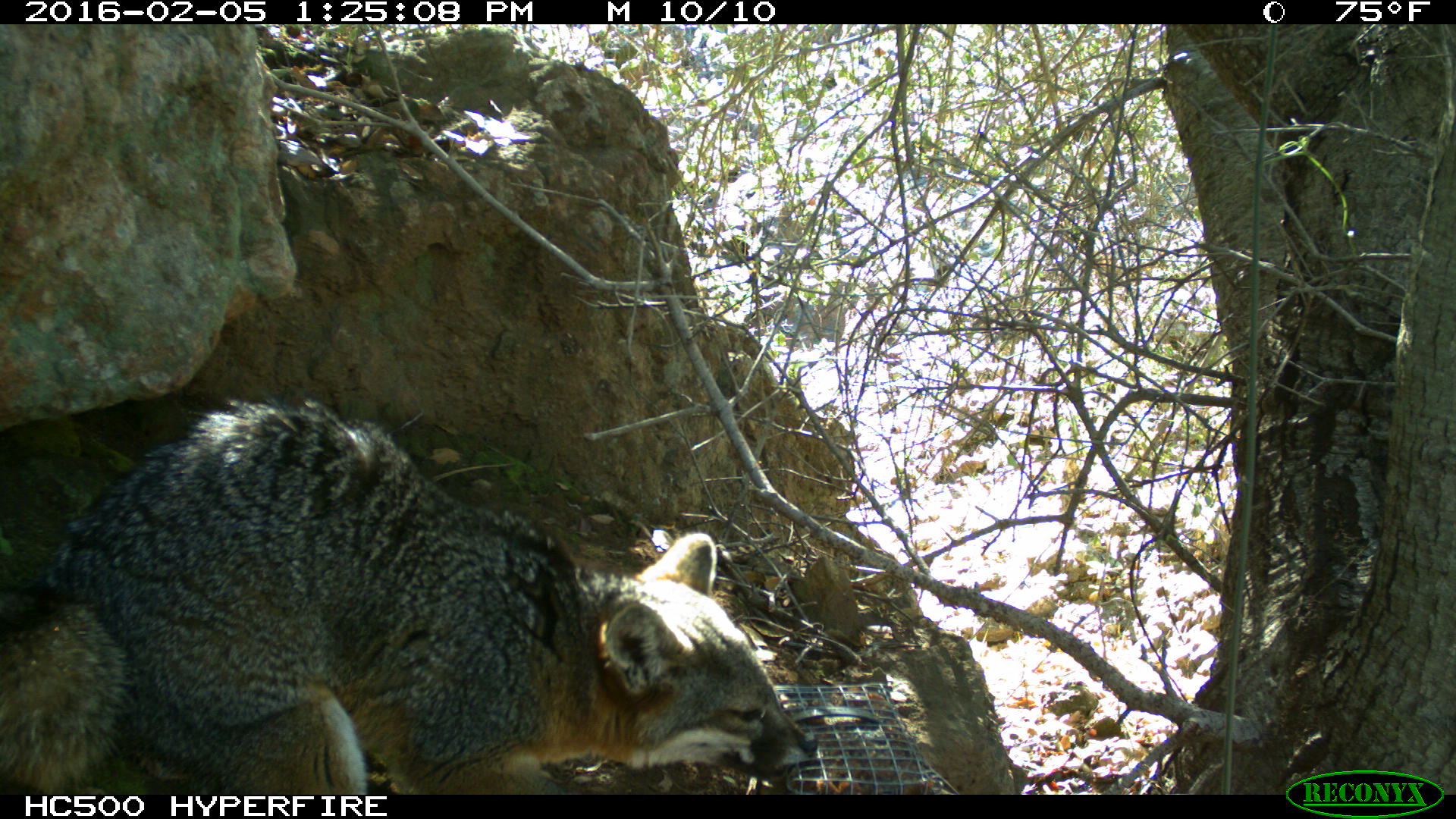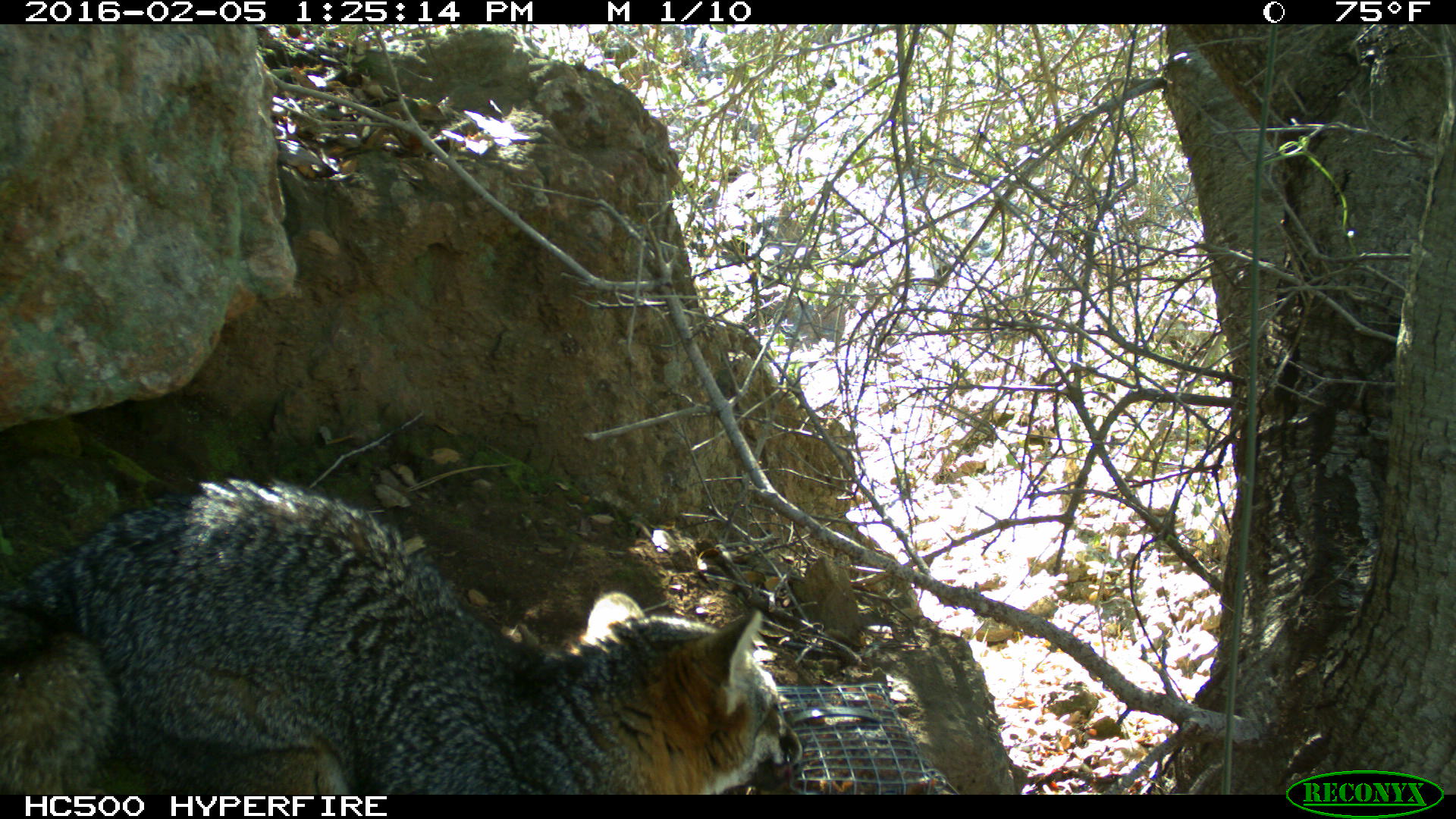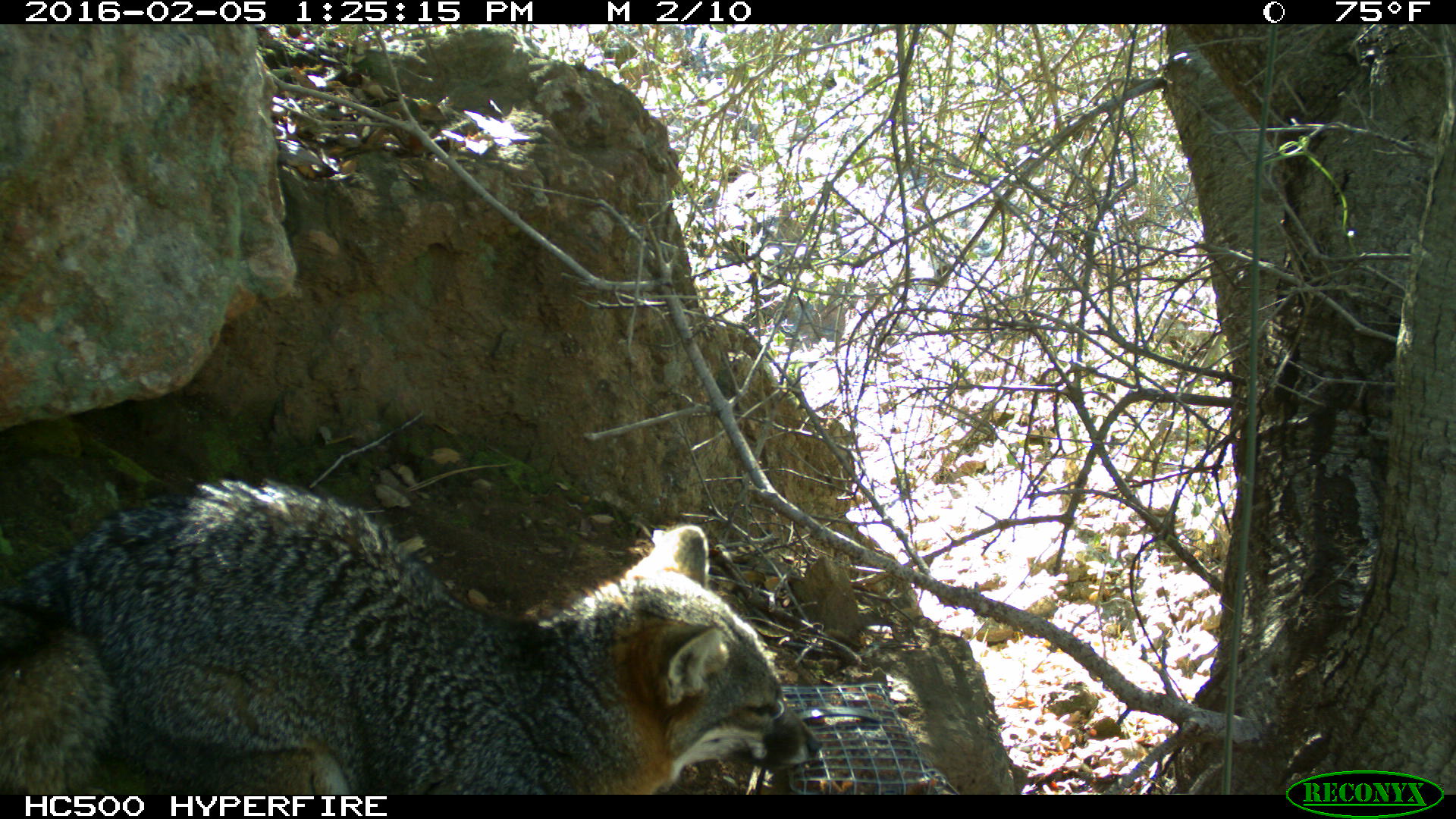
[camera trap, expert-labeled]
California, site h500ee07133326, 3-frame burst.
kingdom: Animalia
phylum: Chordata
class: Mammalia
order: Carnivora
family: Canidae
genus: Urocyon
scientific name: Urocyon littoralis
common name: island fox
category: fox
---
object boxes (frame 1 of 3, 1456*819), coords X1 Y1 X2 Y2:
fox: 0 394 816 793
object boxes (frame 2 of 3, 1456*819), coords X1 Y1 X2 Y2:
fox: 0 479 802 794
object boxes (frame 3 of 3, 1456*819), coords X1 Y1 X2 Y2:
fox: 0 481 820 794